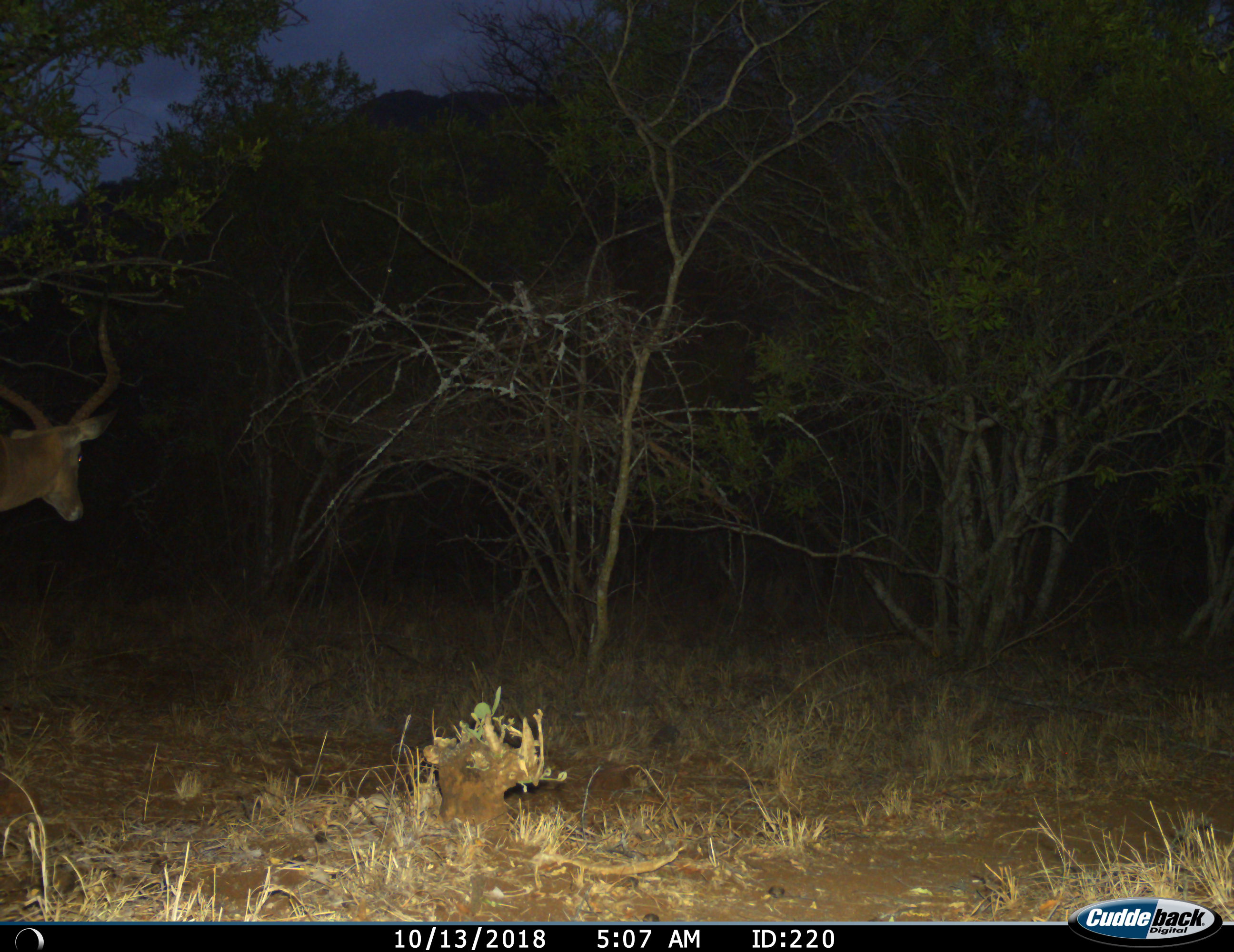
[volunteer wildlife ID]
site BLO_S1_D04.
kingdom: Animalia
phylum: Chordata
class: Mammalia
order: Artiodactyla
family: Bovidae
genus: Aepyceros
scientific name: Aepyceros melampus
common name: impala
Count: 1.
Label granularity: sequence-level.